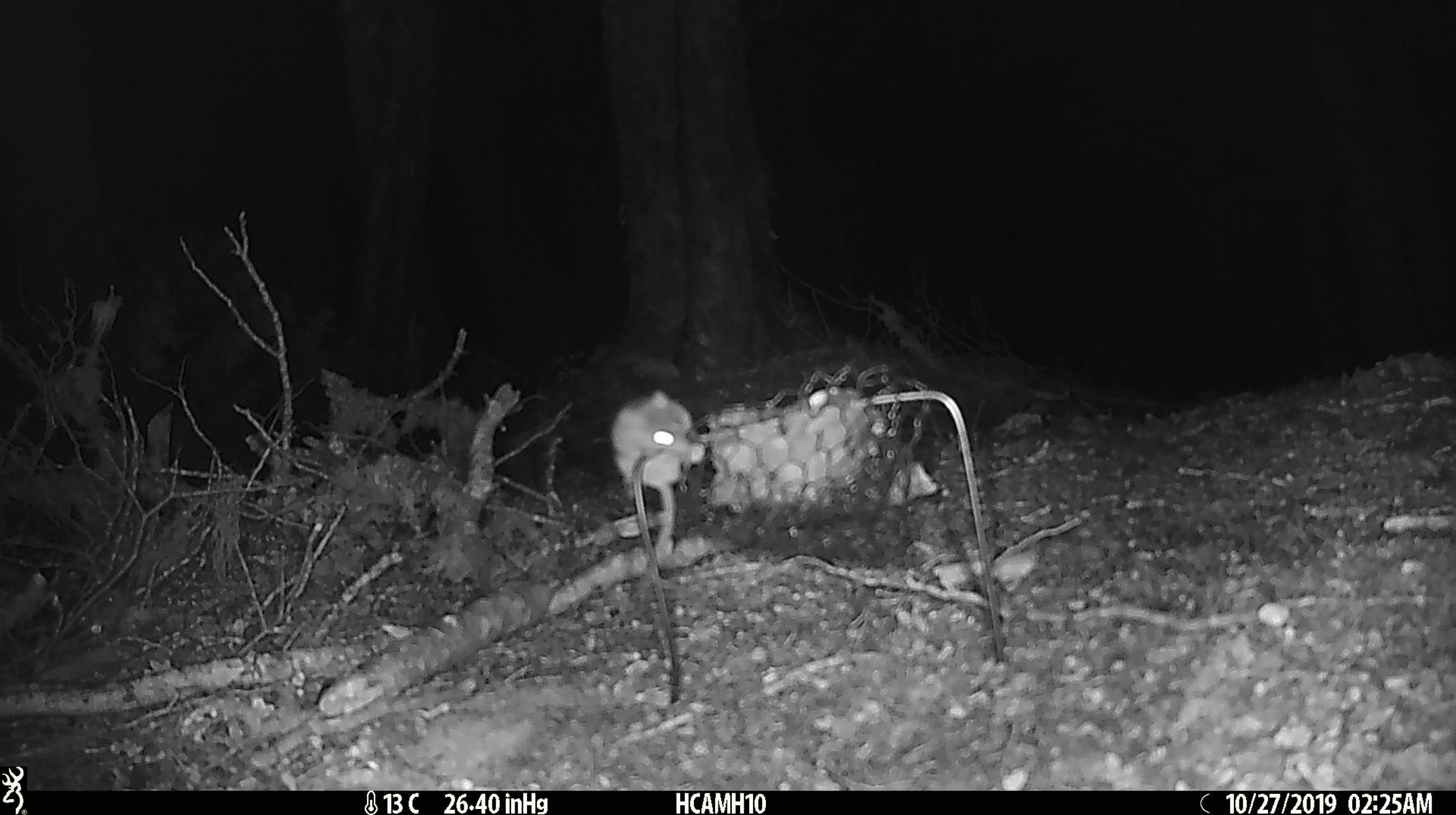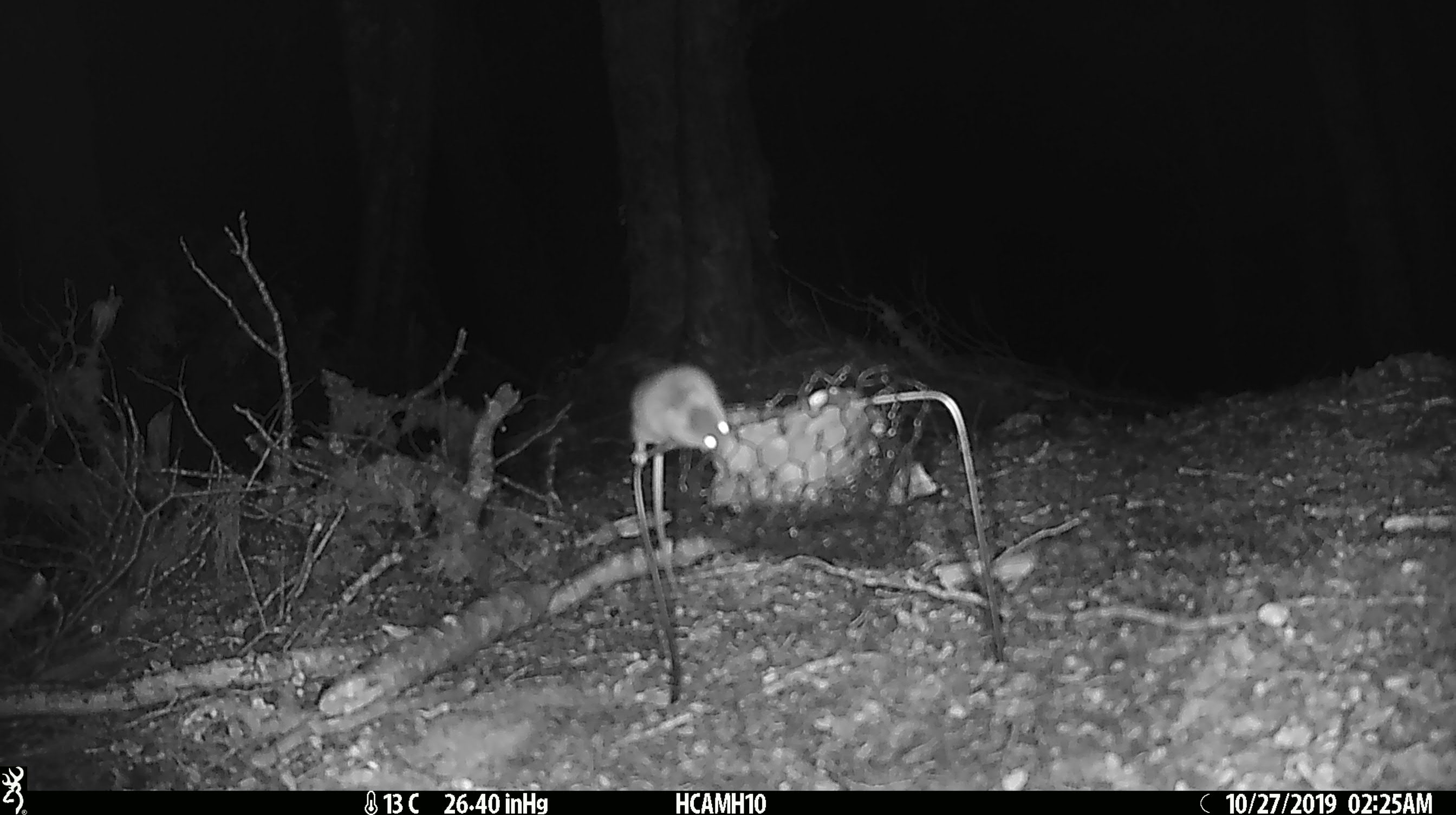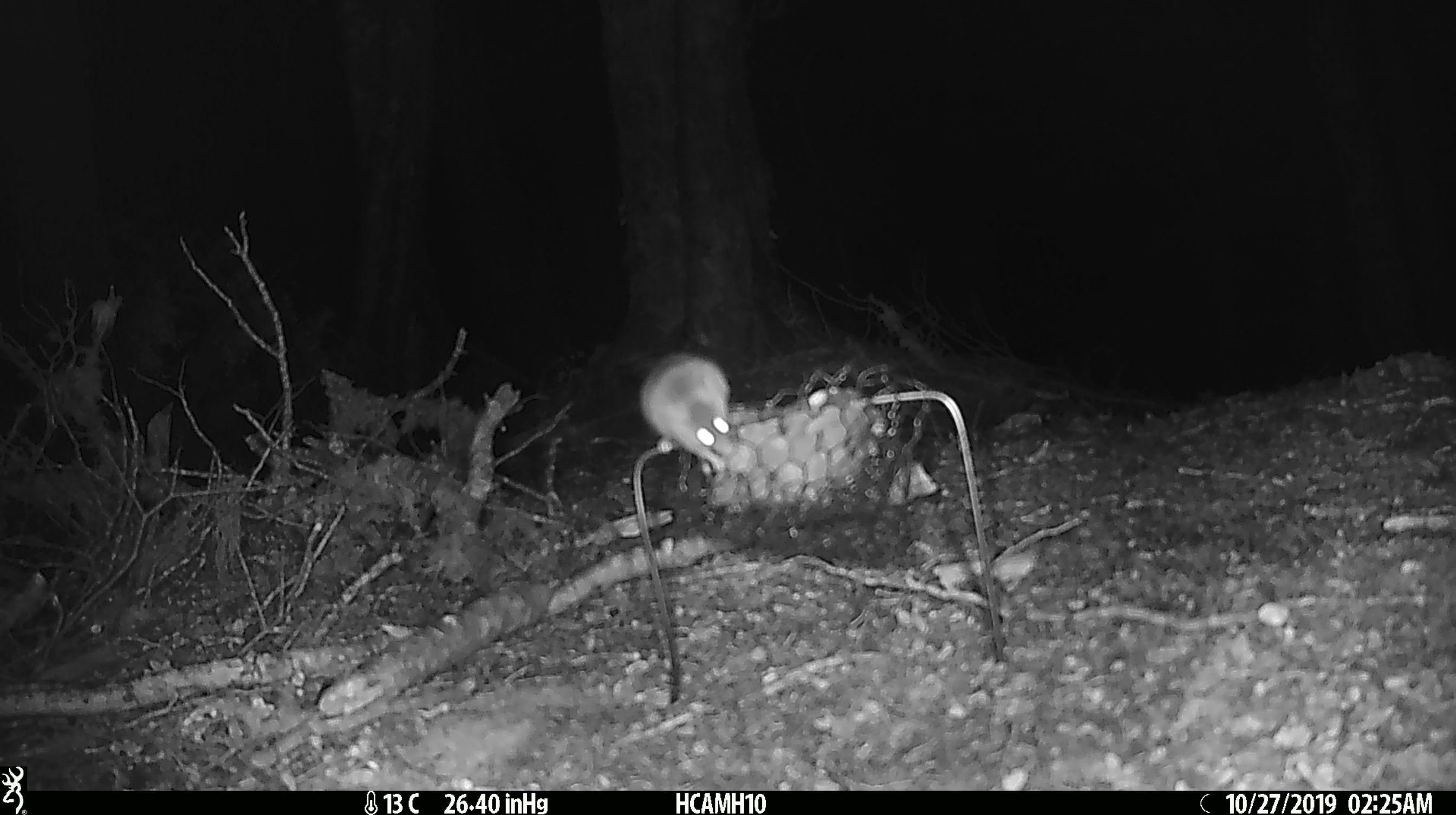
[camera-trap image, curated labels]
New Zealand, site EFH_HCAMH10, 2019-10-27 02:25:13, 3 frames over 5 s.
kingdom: Animalia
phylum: Chordata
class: Mammalia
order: Rodentia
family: Muridae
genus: Mus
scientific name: Mus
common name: mouse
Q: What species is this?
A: Mouse (Mus).